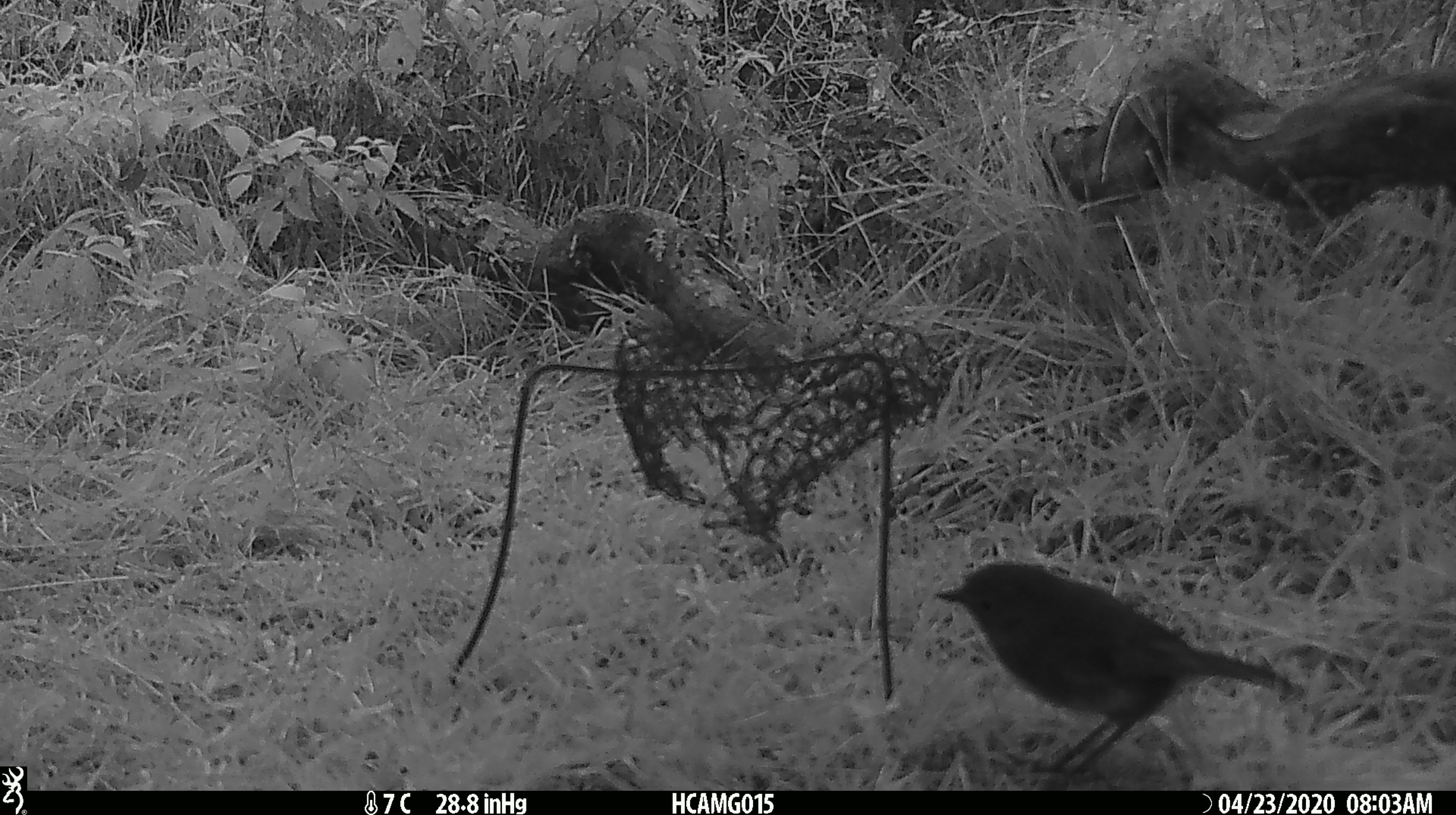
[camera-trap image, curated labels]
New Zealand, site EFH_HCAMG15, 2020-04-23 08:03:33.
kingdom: Animalia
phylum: Chordata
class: Aves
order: Passeriformes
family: Petroicidae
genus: Petroica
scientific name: Petroica australis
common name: new zealand robin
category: robin